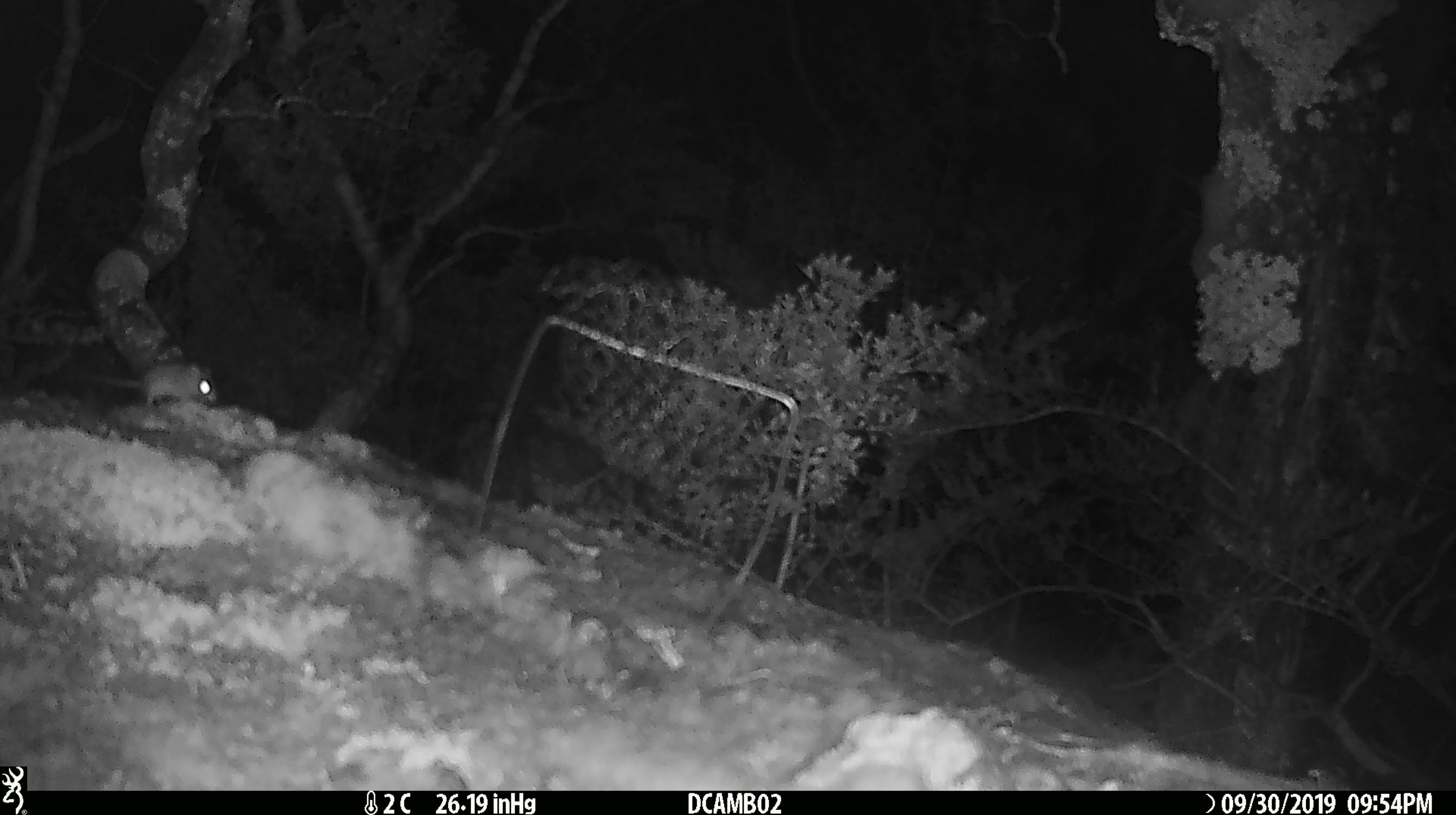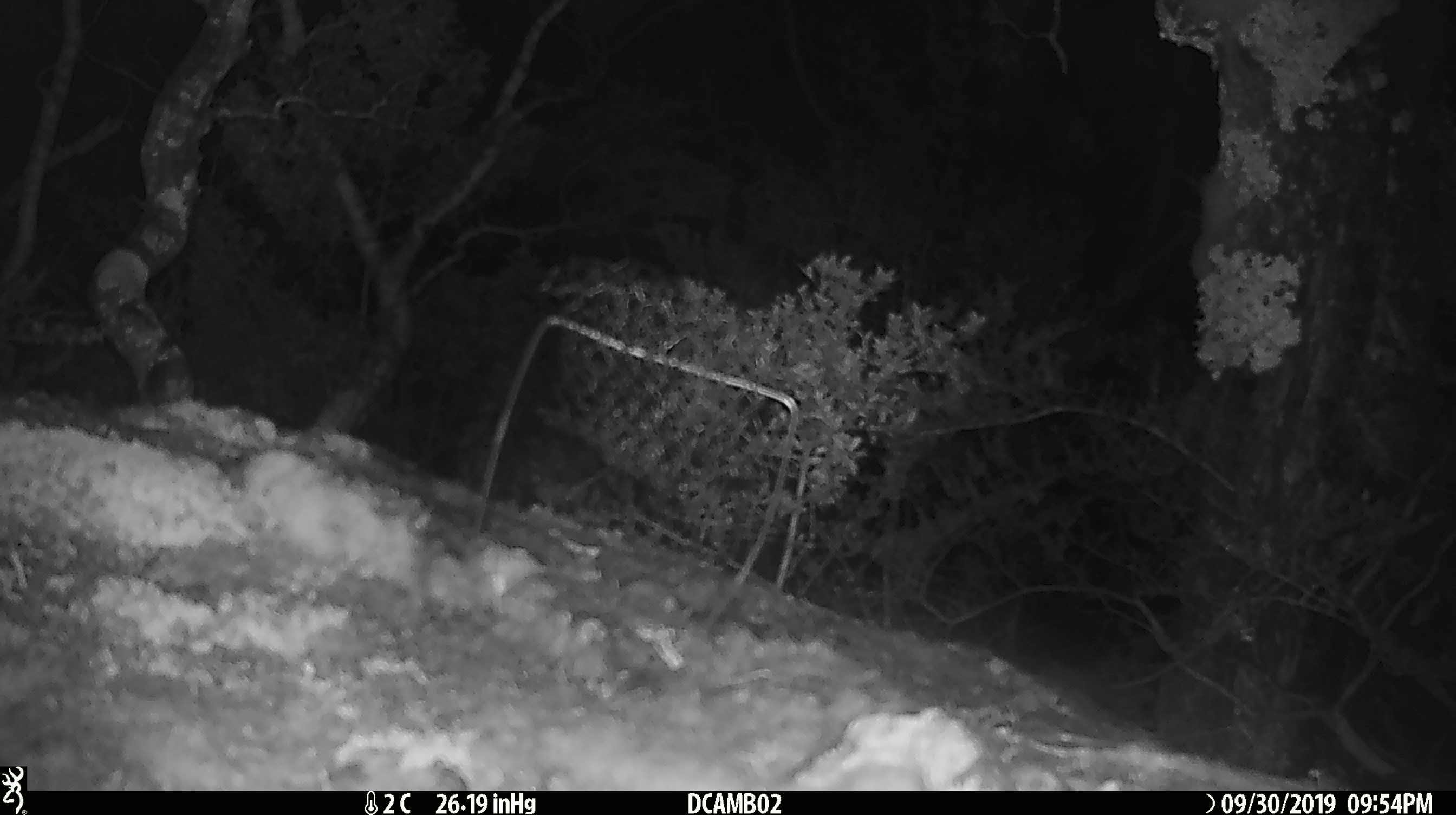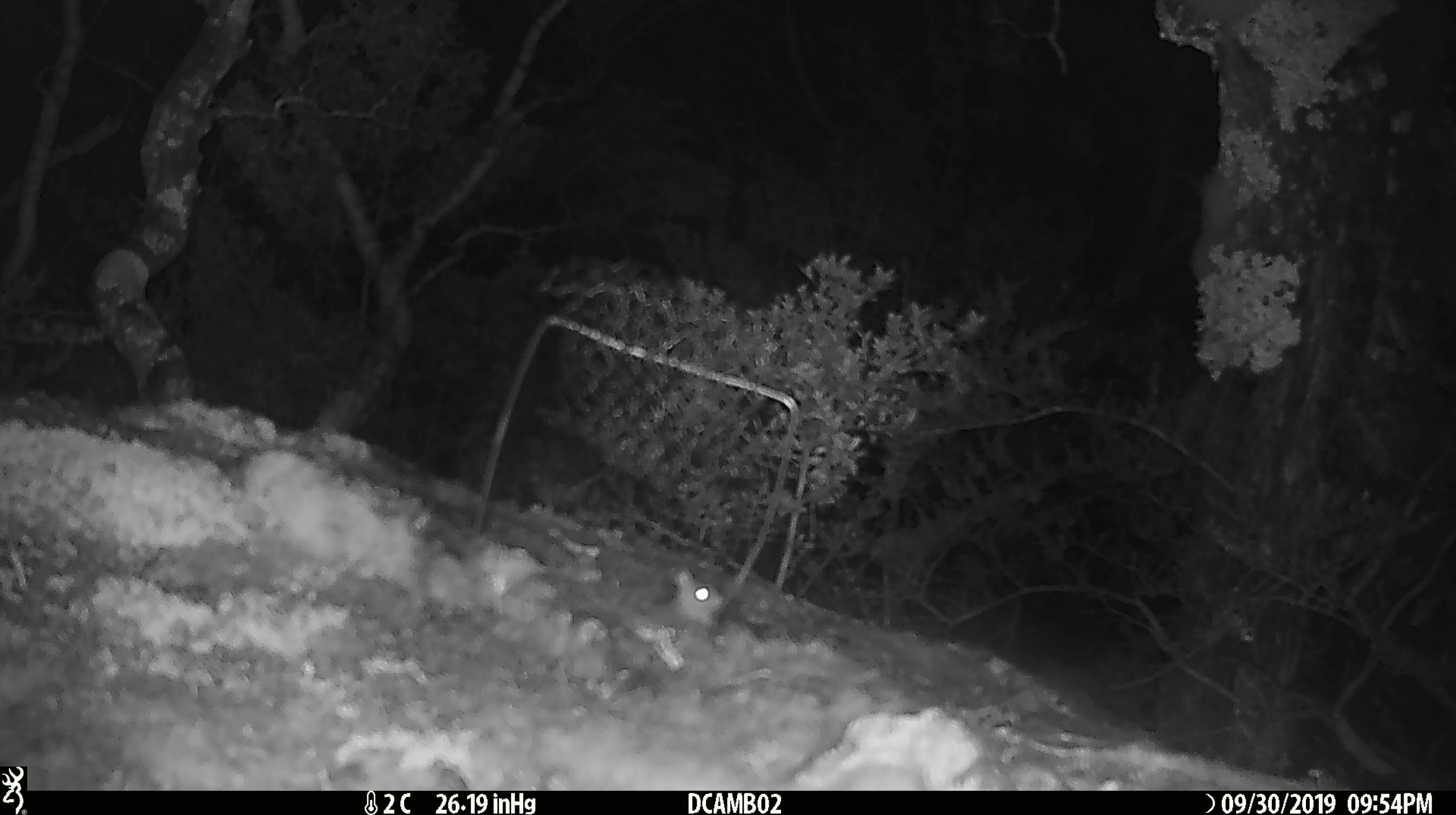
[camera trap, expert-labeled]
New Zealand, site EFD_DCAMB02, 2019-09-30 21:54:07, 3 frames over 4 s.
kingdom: Animalia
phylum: Chordata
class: Mammalia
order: Rodentia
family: Muridae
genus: Mus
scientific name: Mus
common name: mouse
Mouse (Mus).